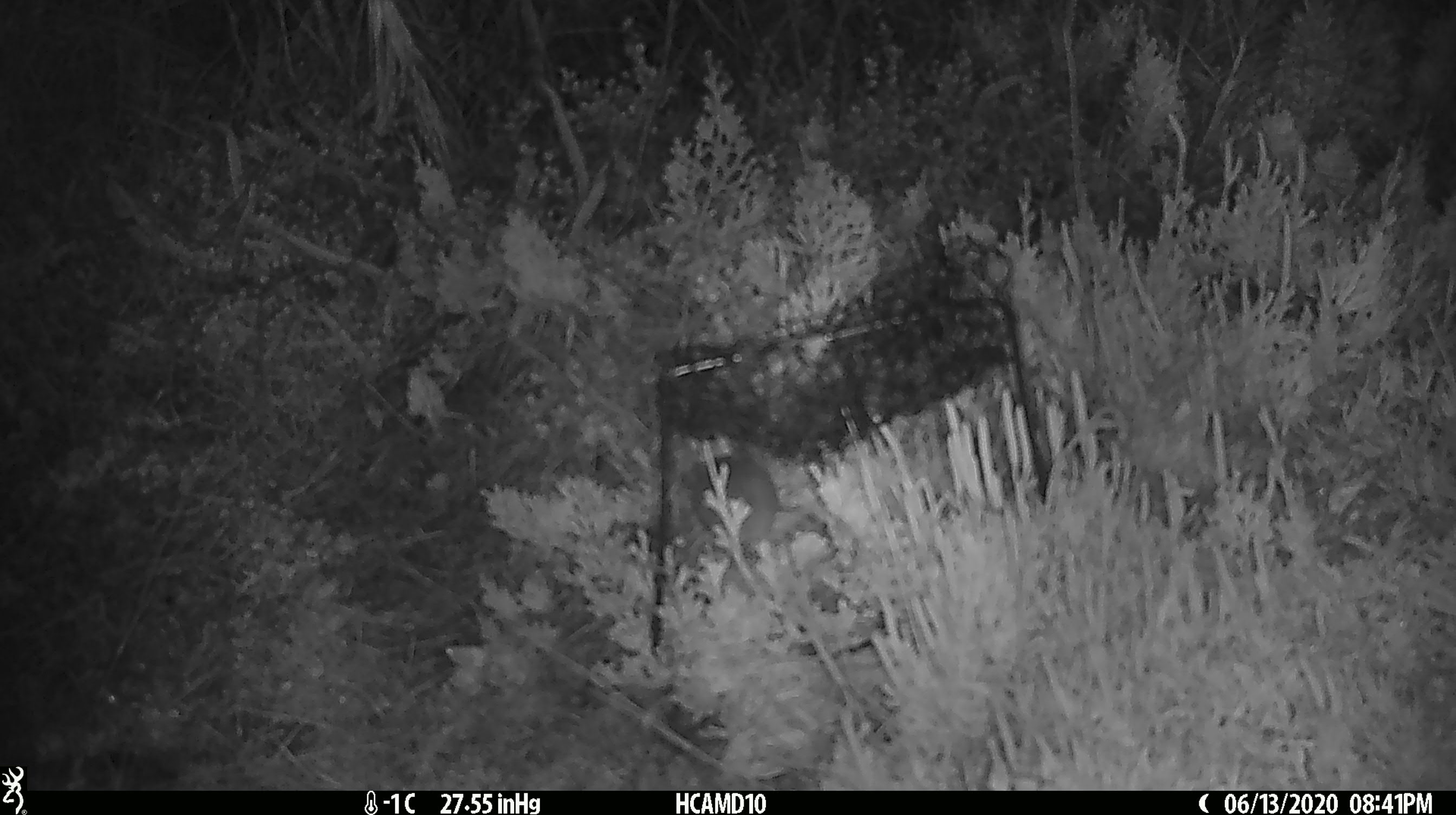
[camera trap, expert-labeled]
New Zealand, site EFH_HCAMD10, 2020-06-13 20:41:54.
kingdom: Animalia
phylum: Chordata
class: Mammalia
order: Rodentia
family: Muridae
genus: Mus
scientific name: Mus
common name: mouse